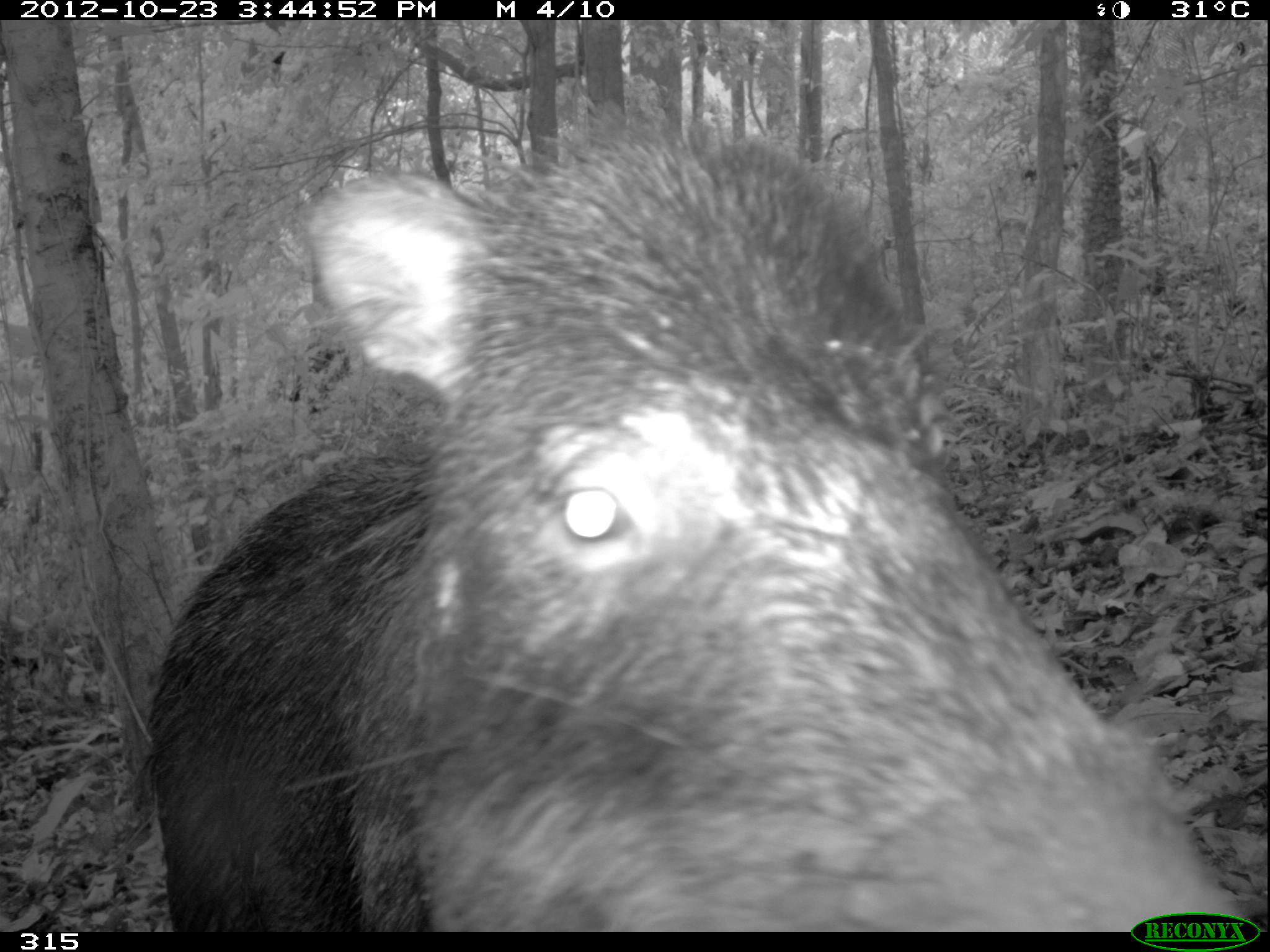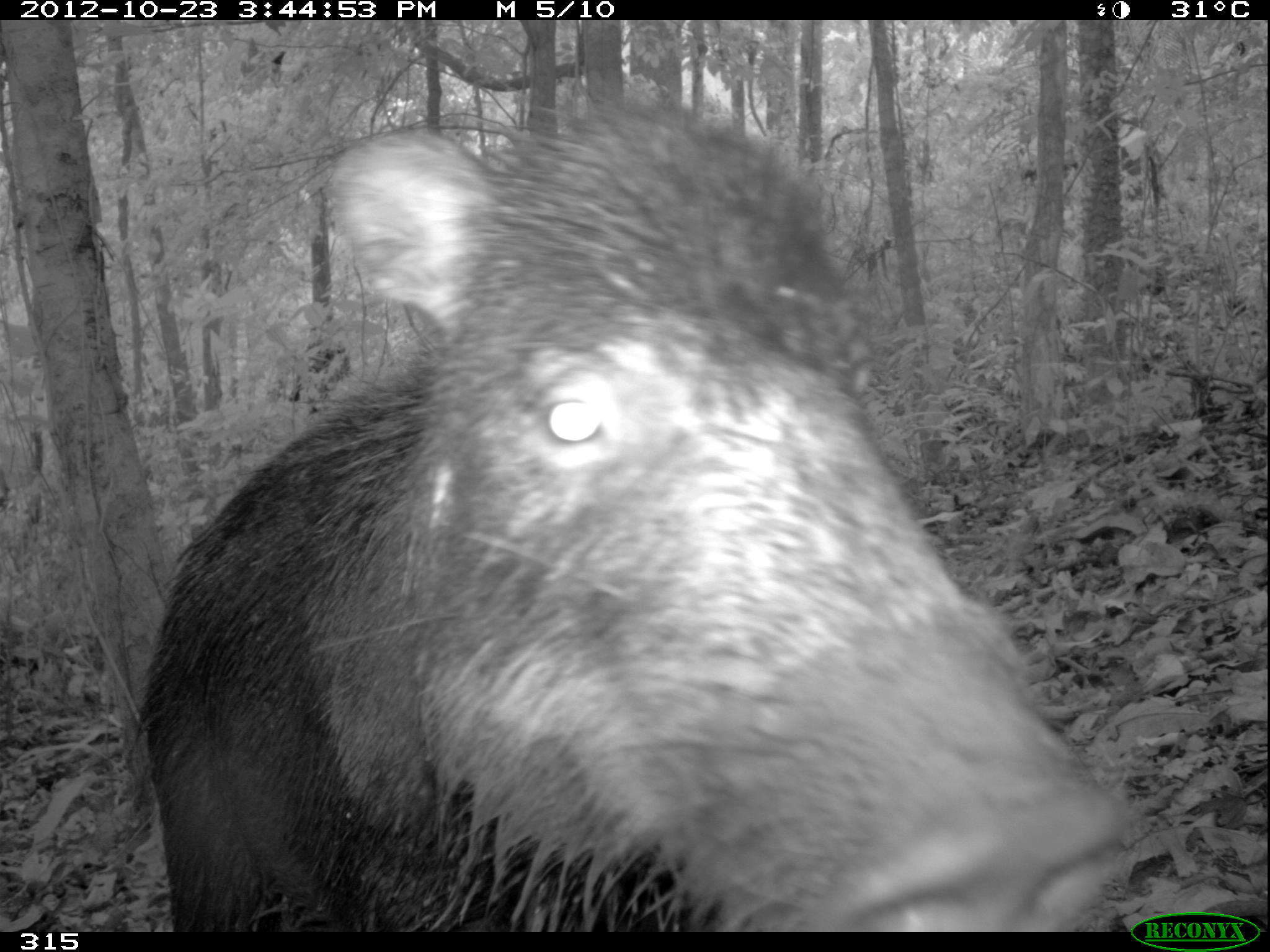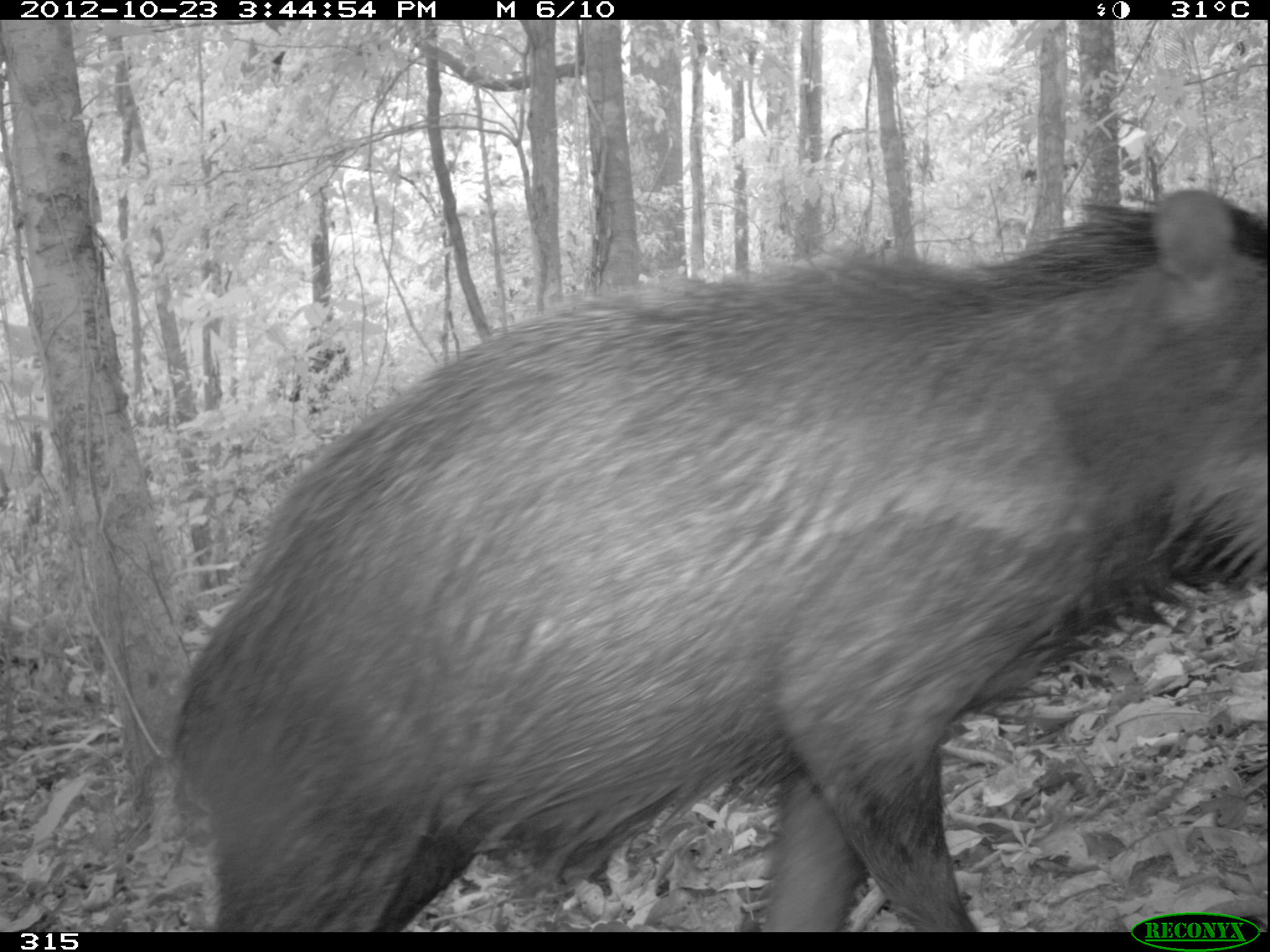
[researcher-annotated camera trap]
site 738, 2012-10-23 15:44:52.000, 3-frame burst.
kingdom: Animalia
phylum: Chordata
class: Mammalia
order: Artiodactyla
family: Tayassuidae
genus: Tayassu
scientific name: Tayassu pecari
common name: white-lipped peccary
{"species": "Tayassu pecari (white-lipped peccary)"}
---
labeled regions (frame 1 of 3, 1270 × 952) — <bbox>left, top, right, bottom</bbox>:
tayassu pecari: <bbox>140, 94, 1242, 931</bbox>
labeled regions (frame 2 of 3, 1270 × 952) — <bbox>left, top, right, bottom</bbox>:
tayassu pecari: <bbox>130, 73, 1145, 933</bbox>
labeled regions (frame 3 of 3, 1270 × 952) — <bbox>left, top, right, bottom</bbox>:
tayassu pecari: <bbox>170, 185, 1269, 931</bbox>